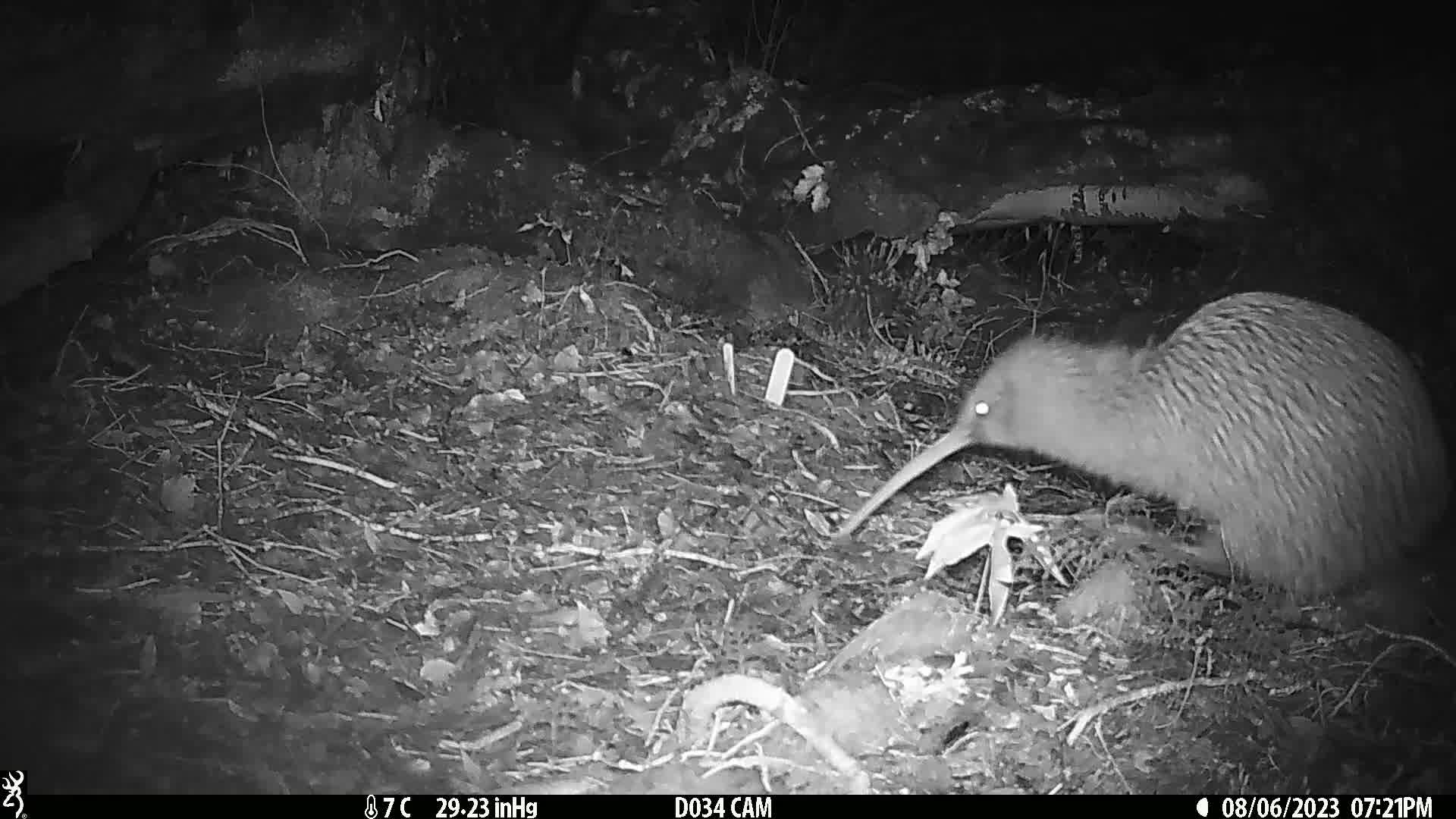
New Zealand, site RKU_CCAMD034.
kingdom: Animalia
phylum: Chordata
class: Aves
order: Apterygiformes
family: Apterygidae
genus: Apteryx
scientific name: Apteryx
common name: kiwi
Kiwi (Apteryx).